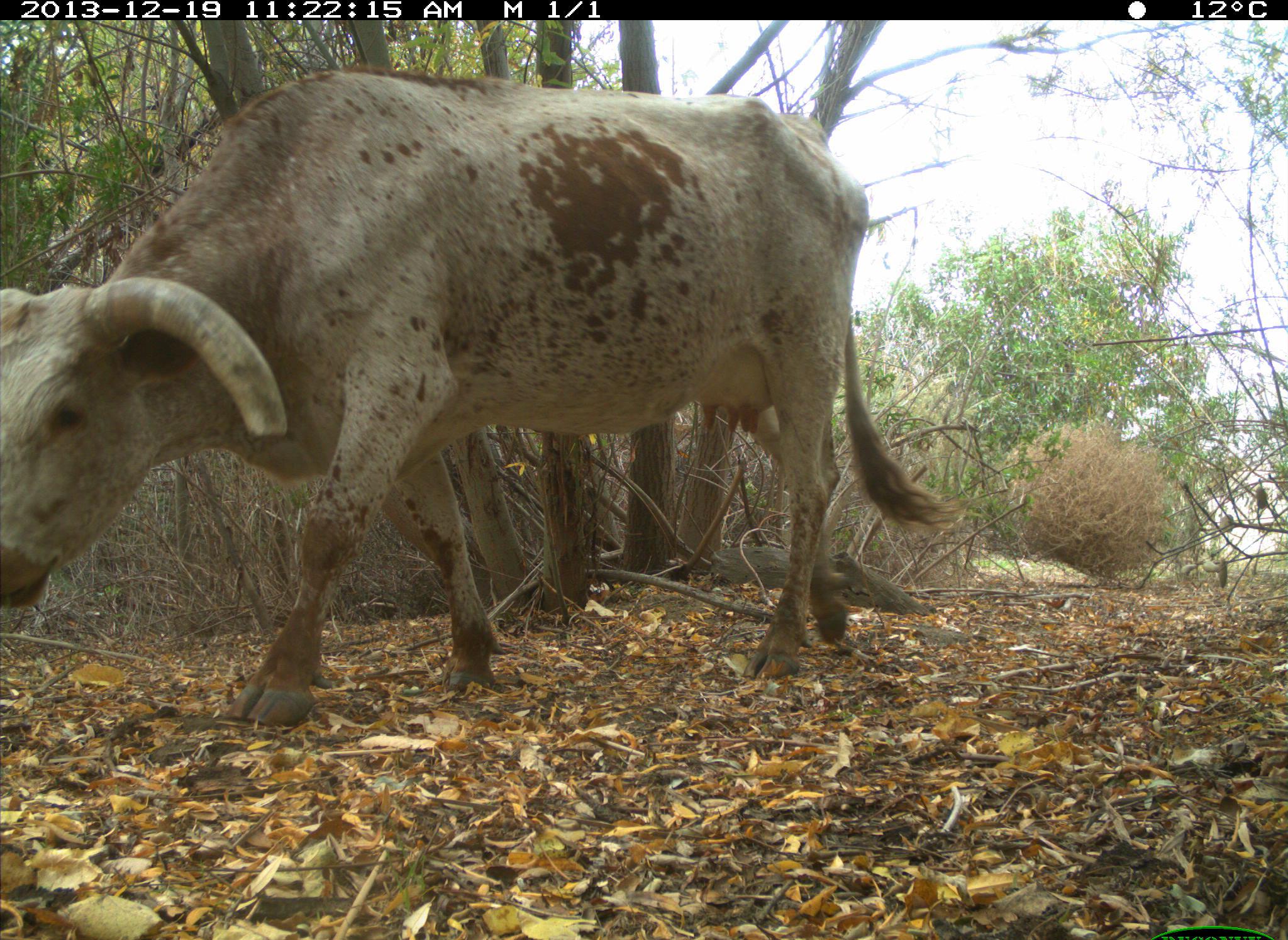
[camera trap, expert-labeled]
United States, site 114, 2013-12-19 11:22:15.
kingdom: Animalia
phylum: Chordata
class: Mammalia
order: Artiodactyla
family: Bovidae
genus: Bos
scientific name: Bos taurus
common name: cow